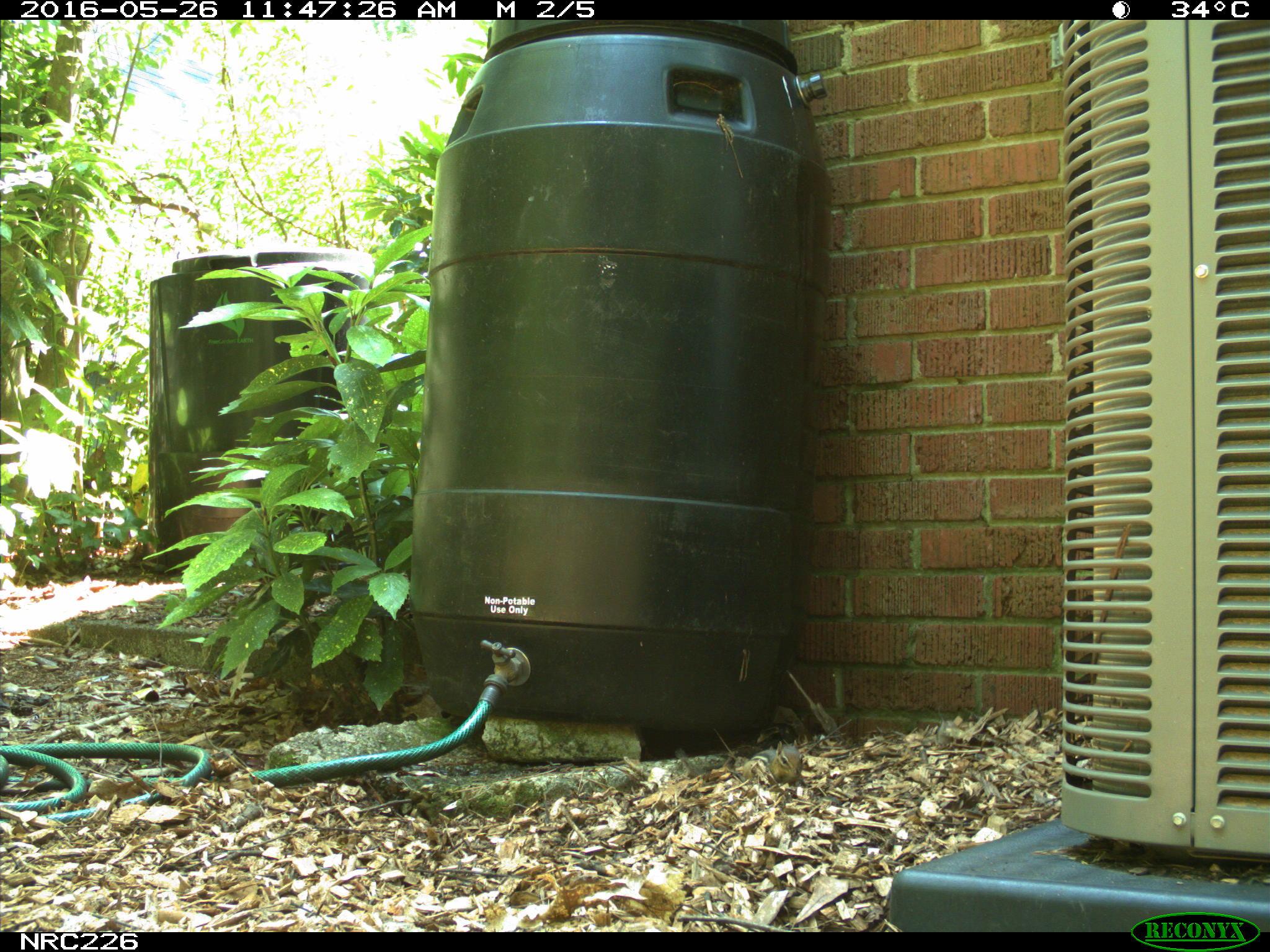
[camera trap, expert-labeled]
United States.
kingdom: Animalia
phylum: Chordata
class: Mammalia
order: Rodentia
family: Sciuridae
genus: Tamias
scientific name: Tamias striatus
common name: eastern chipmunk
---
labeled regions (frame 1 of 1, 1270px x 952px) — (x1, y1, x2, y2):
Eastern Chipmunk: (747, 730, 807, 792)